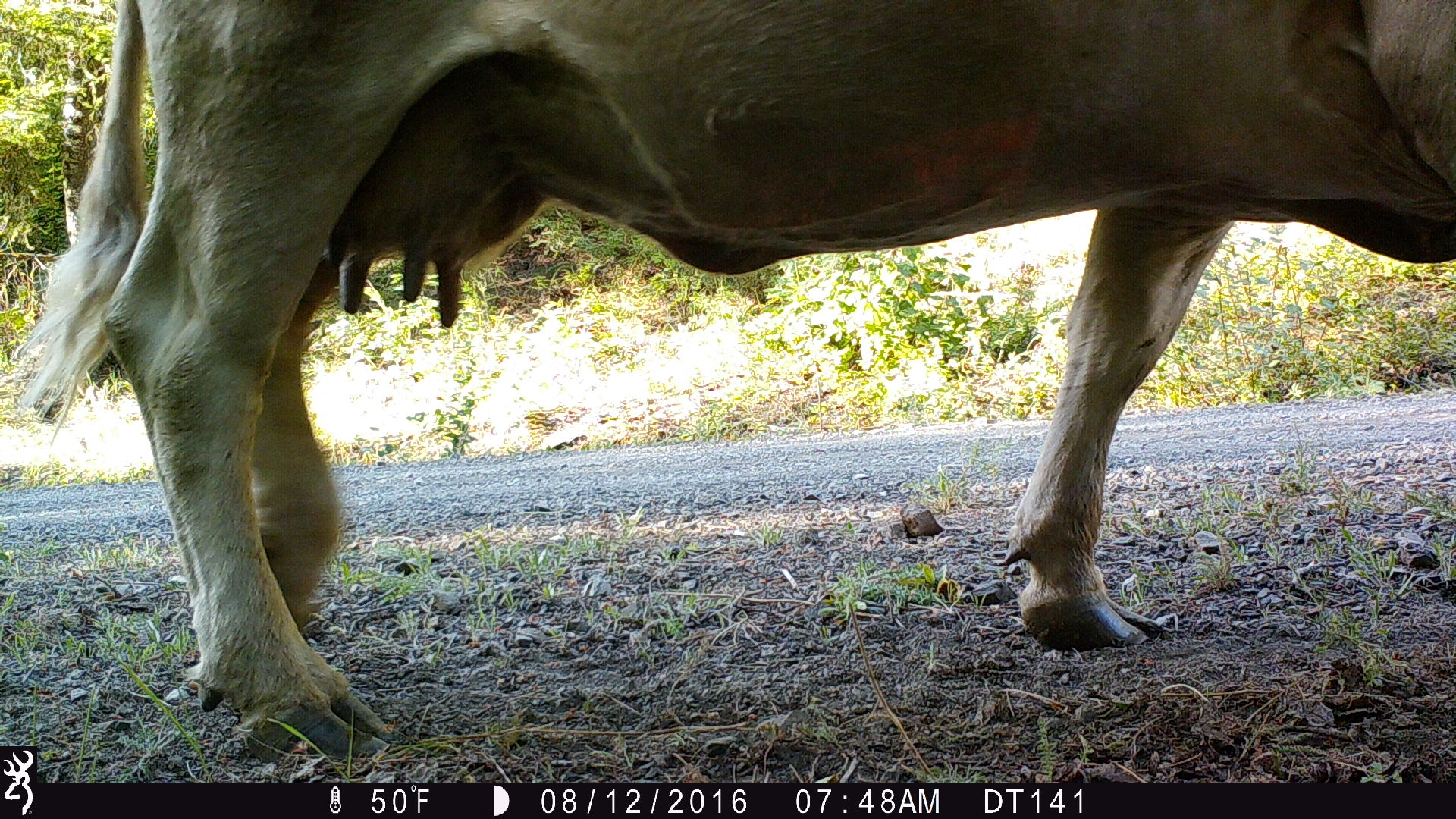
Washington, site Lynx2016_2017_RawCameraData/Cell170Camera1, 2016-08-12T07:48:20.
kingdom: Animalia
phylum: Chordata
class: Mammalia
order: Artiodactyla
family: Bovidae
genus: Bos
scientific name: Bos taurus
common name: domestic cattle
Domestic cattle (Bos taurus). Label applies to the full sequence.